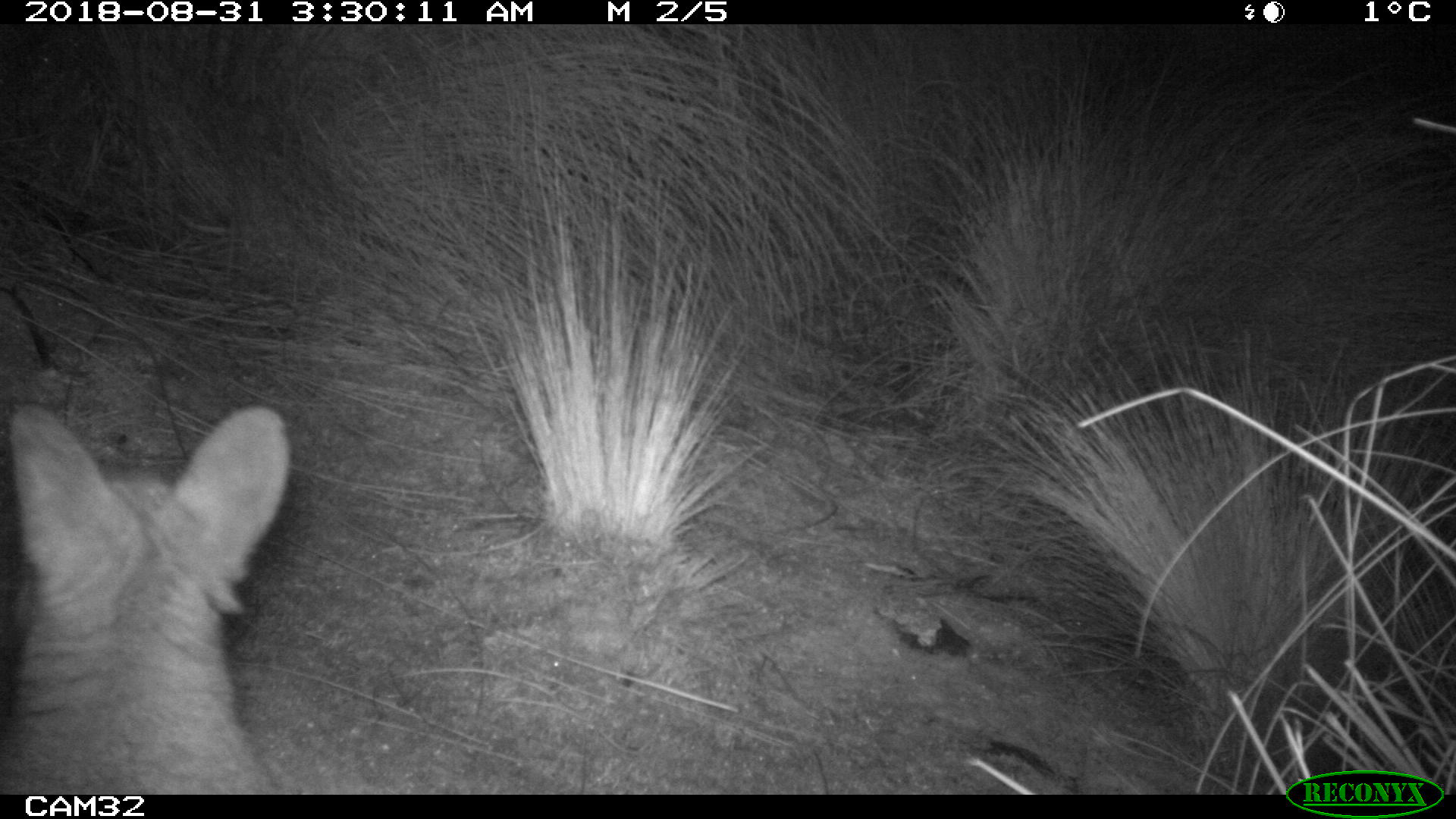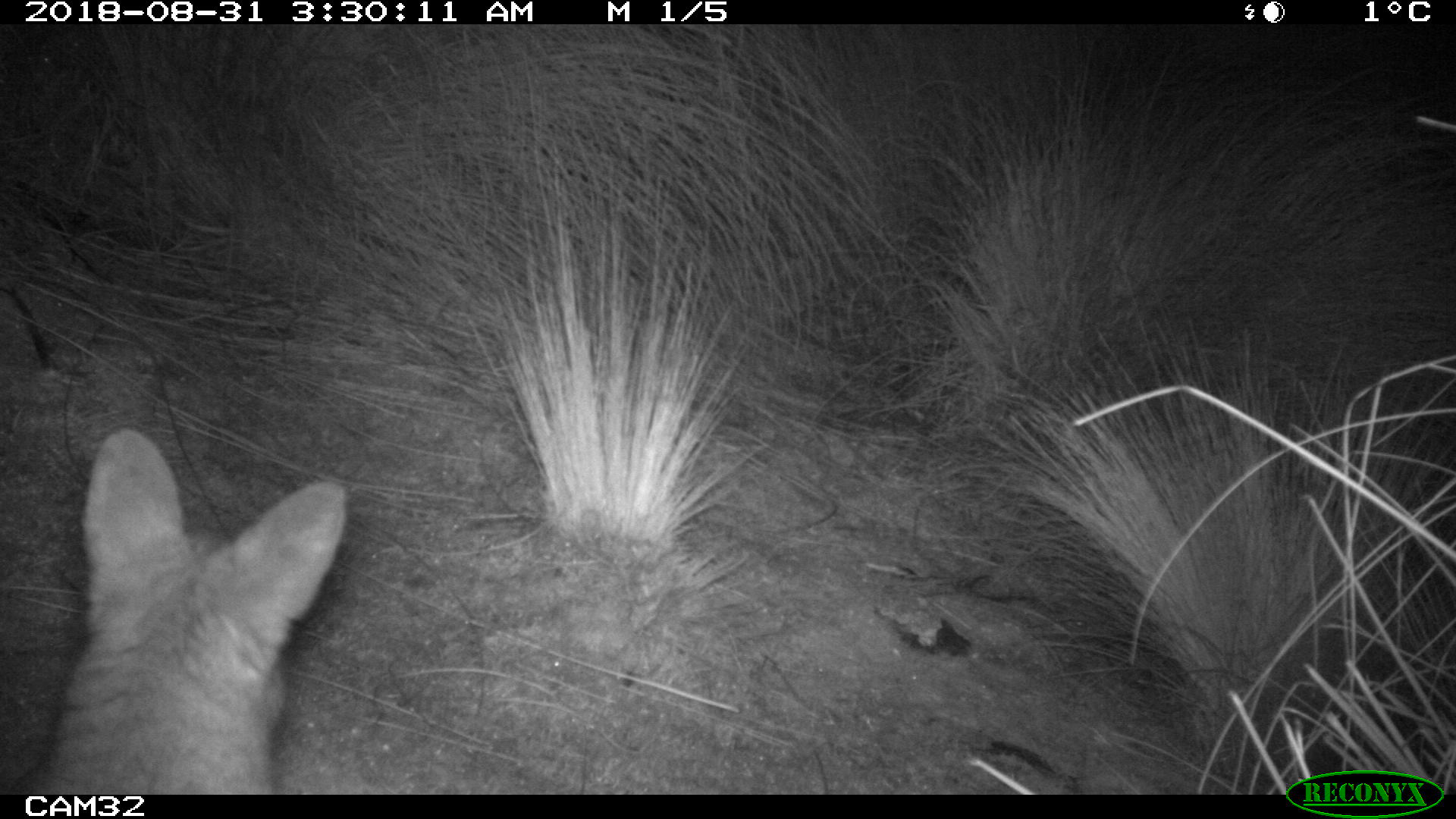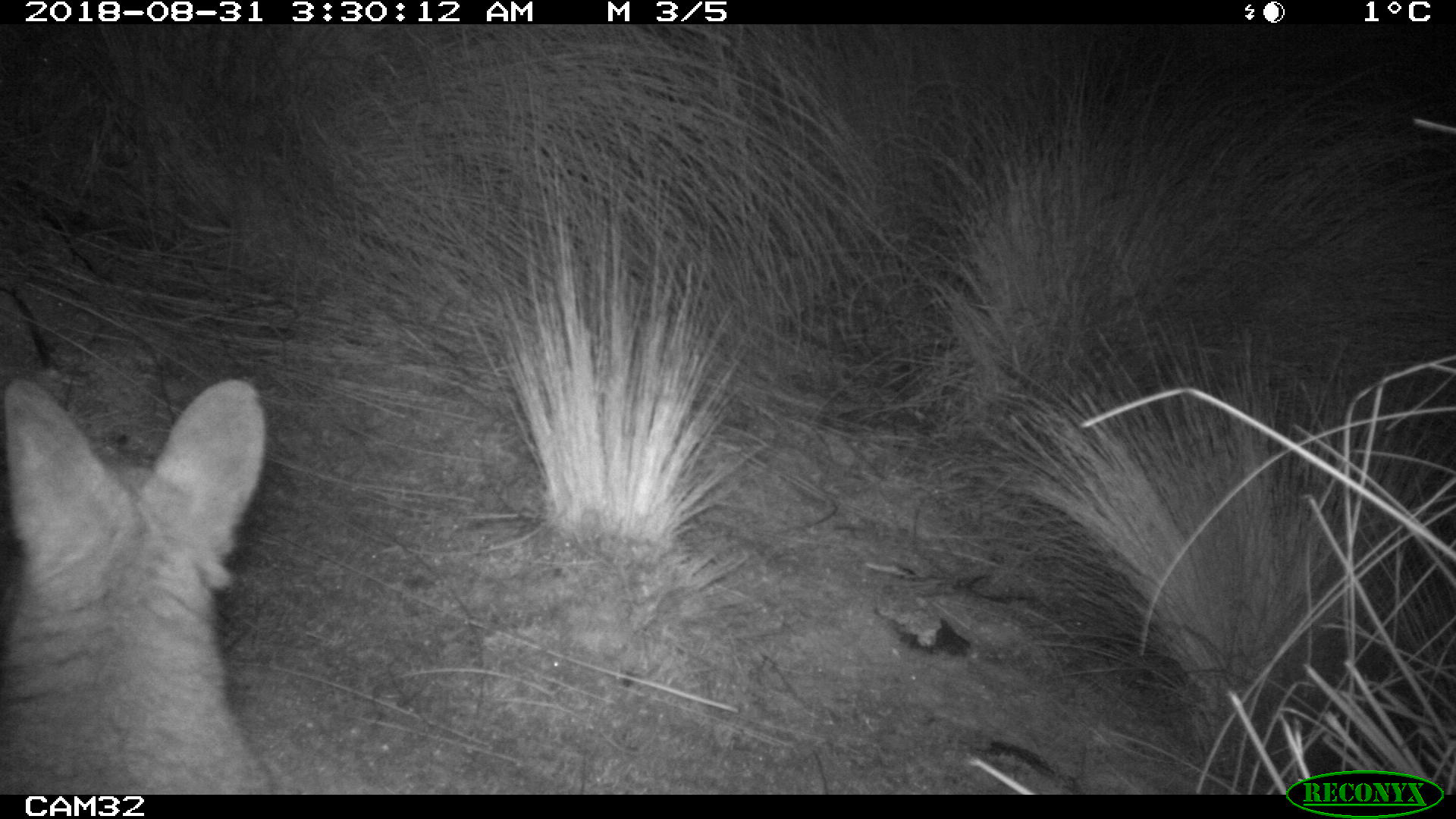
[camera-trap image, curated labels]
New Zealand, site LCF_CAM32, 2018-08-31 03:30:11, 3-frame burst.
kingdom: Animalia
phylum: Chordata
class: Mammalia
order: Diprotodontia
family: Macropodidae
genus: Notamacropus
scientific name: Notamacropus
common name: wallaby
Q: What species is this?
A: Wallaby (Notamacropus).